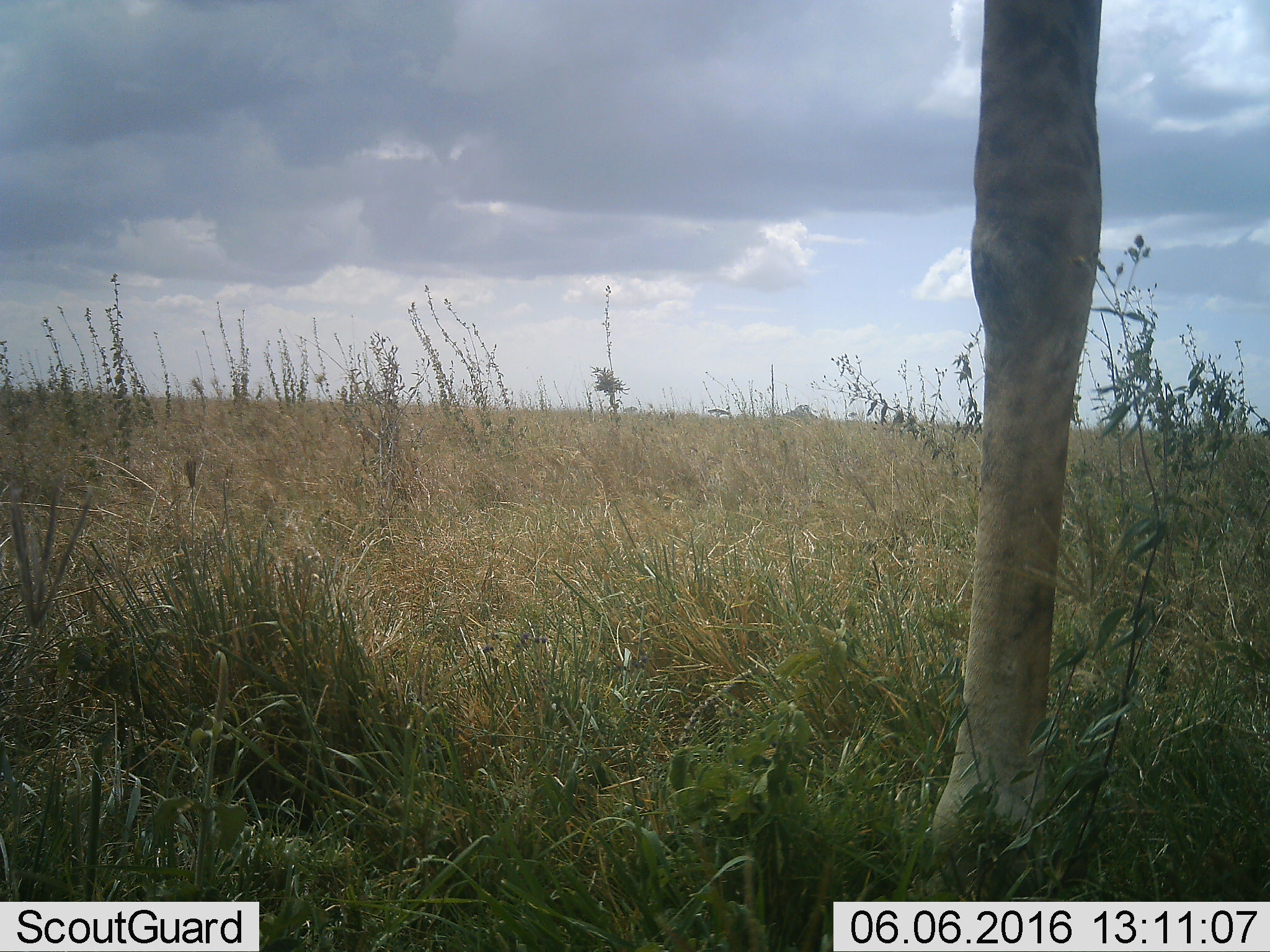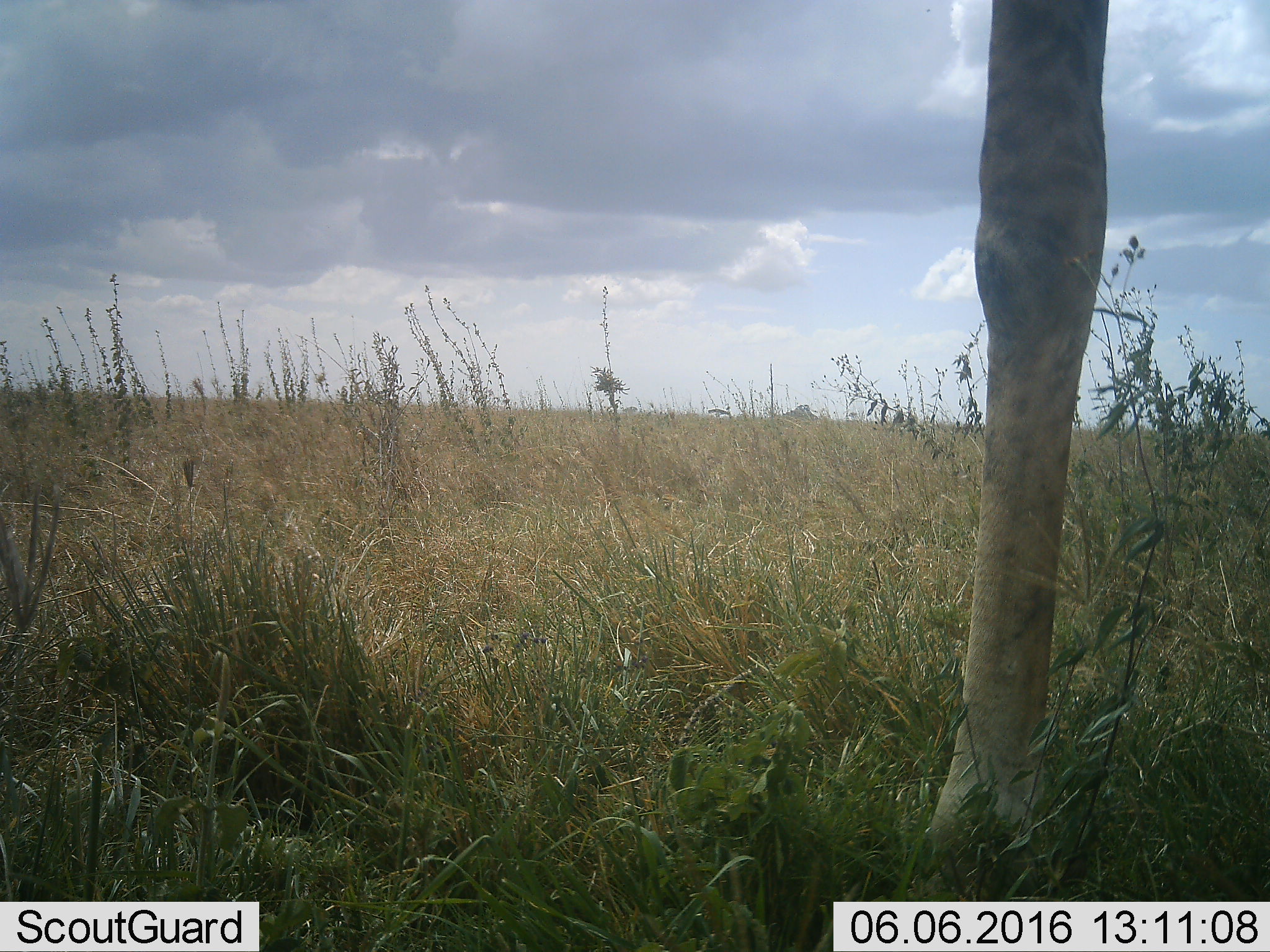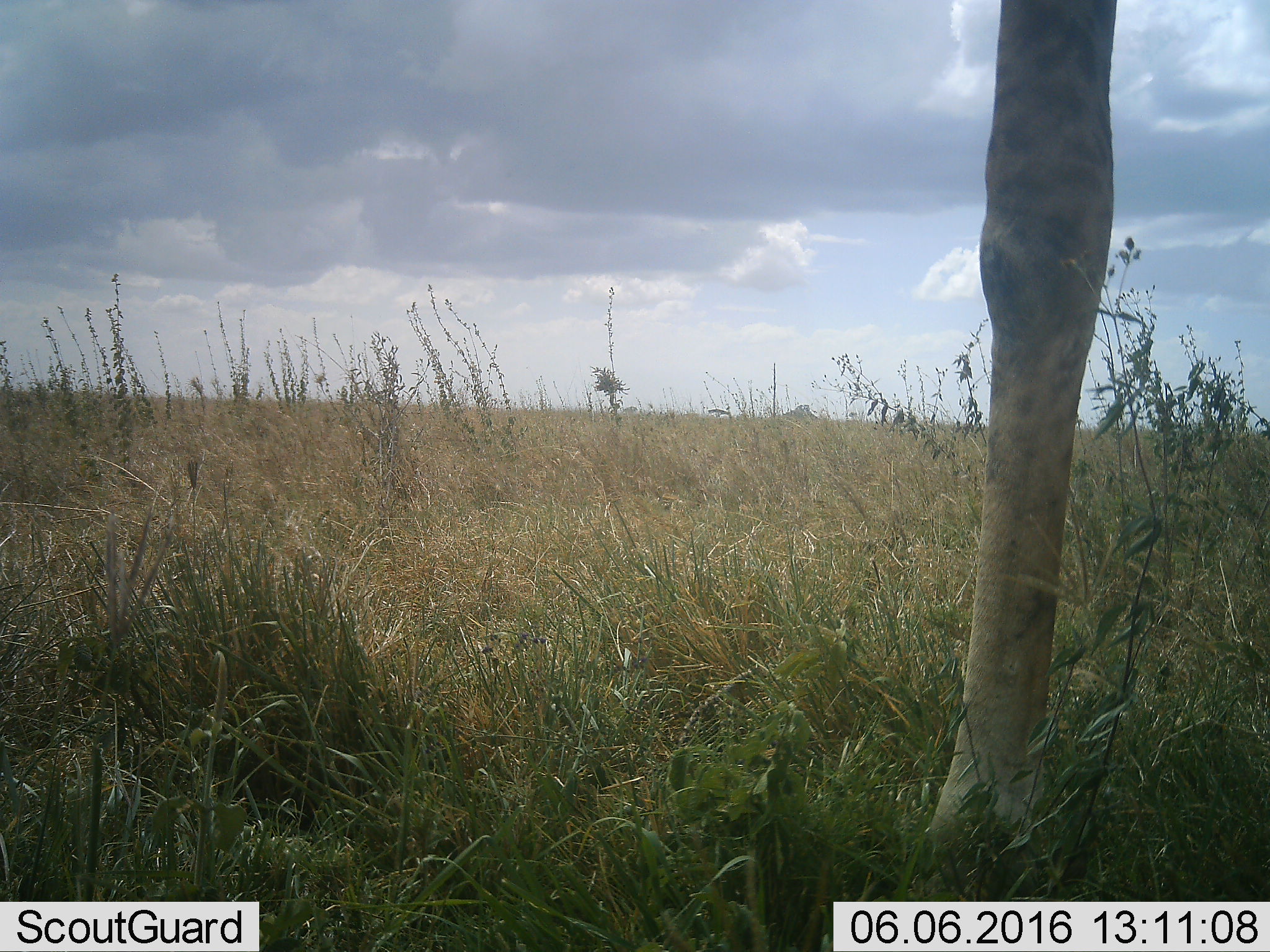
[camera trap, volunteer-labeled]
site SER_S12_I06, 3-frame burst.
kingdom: Animalia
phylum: Chordata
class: Mammalia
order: Artiodactyla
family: Giraffidae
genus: Giraffa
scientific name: Giraffa camelopardalis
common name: giraffe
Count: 1.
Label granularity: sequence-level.